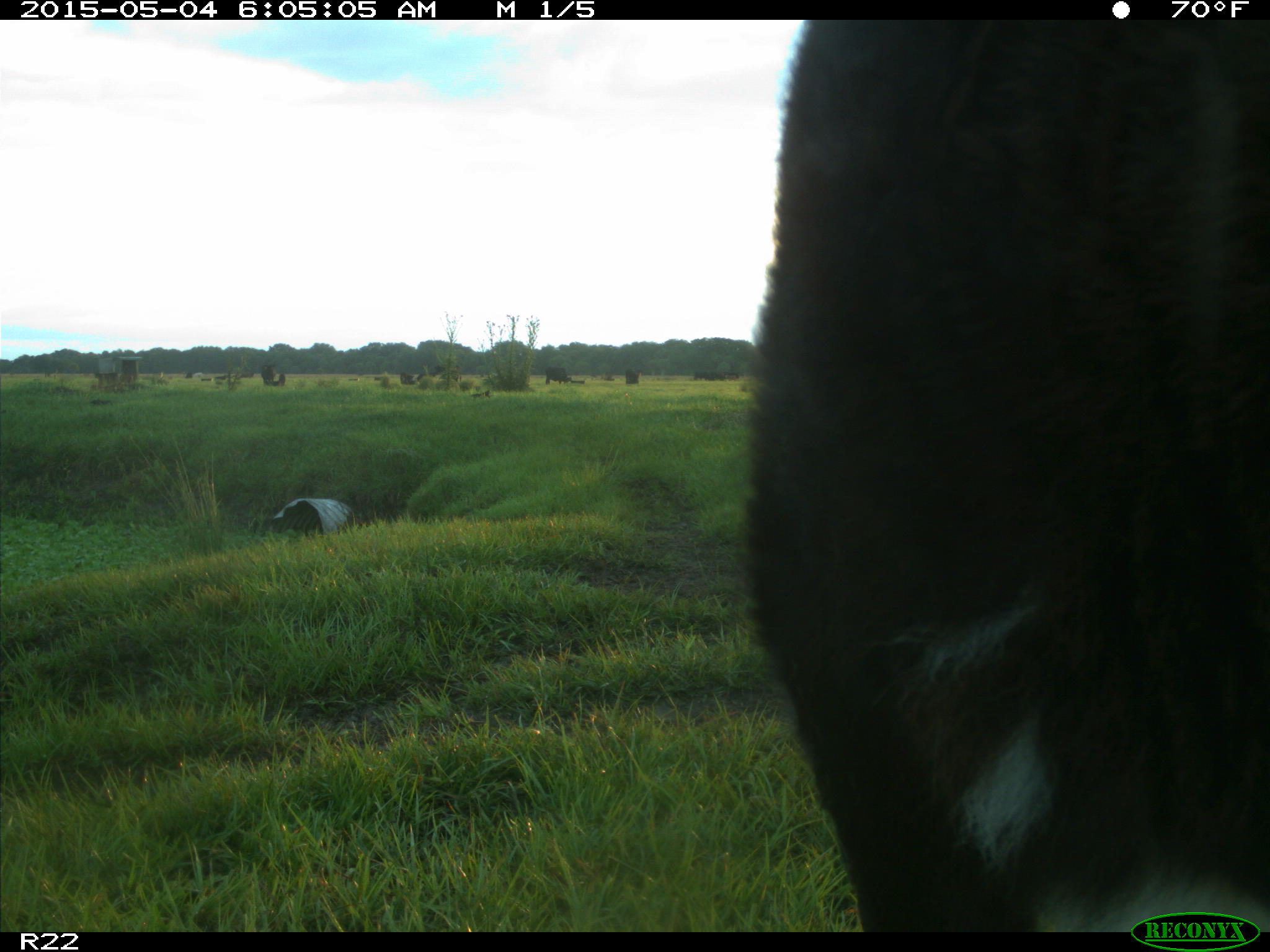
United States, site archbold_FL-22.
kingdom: Animalia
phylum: Chordata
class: Mammalia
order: Artiodactyla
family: Bovidae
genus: Bos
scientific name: Bos taurus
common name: domestic cow